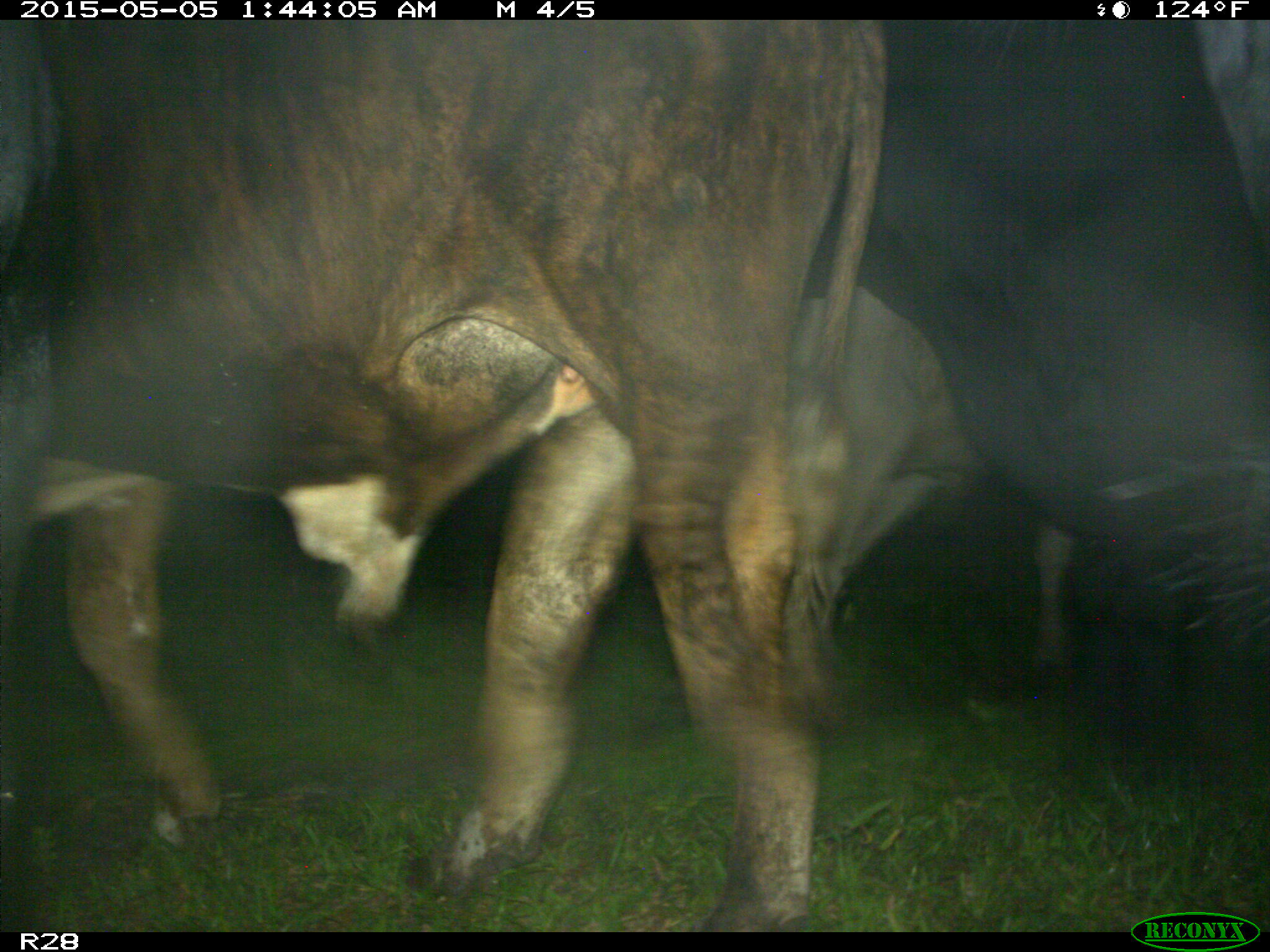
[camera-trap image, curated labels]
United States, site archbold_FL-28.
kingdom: Animalia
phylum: Chordata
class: Mammalia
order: Artiodactyla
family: Bovidae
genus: Bos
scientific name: Bos taurus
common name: domestic cow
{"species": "Bos taurus (domestic cow)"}